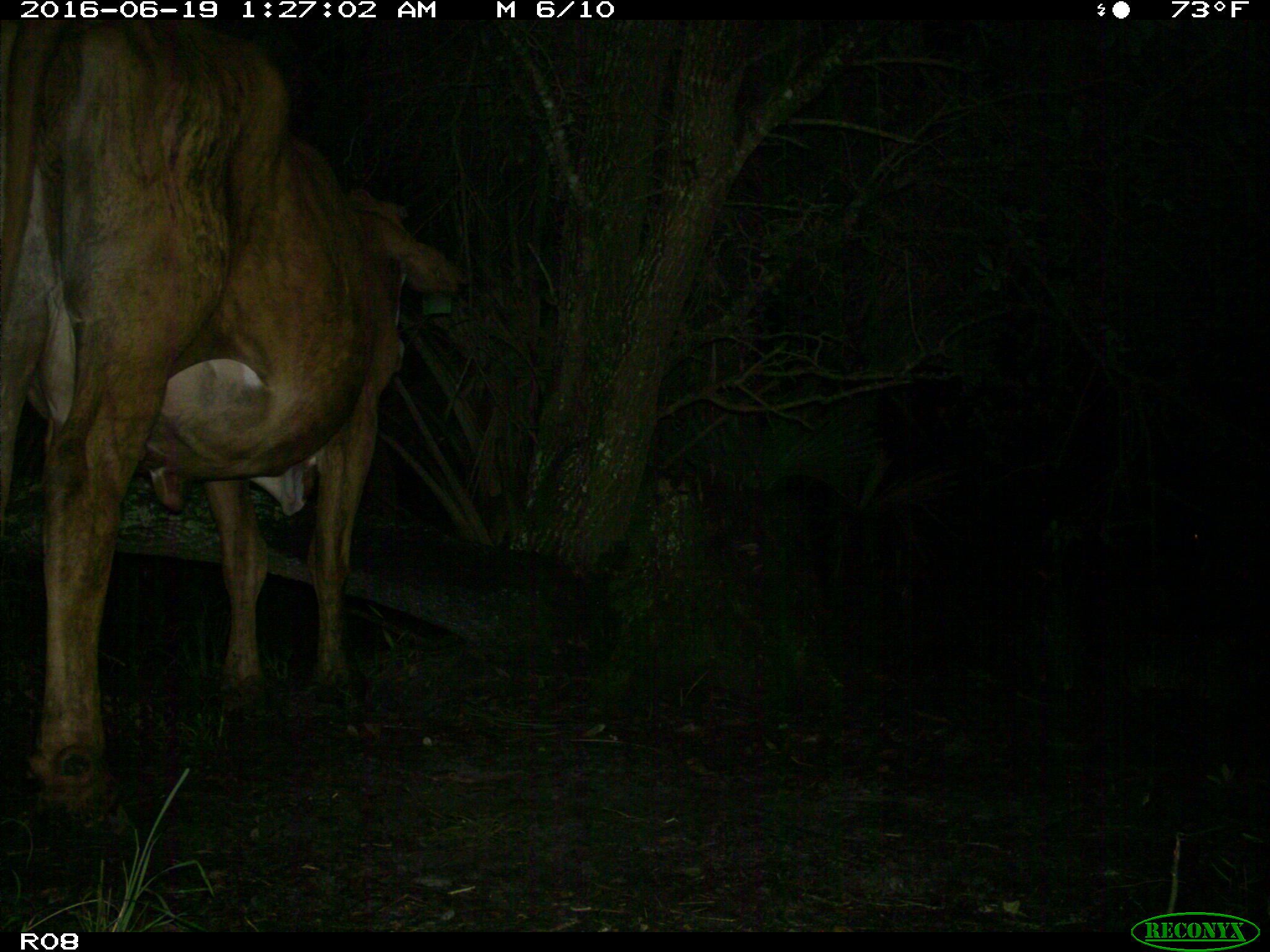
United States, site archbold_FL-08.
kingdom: Animalia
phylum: Chordata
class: Mammalia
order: Artiodactyla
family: Bovidae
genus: Bos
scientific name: Bos taurus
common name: domestic cow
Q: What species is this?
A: Bos taurus (domestic cow).